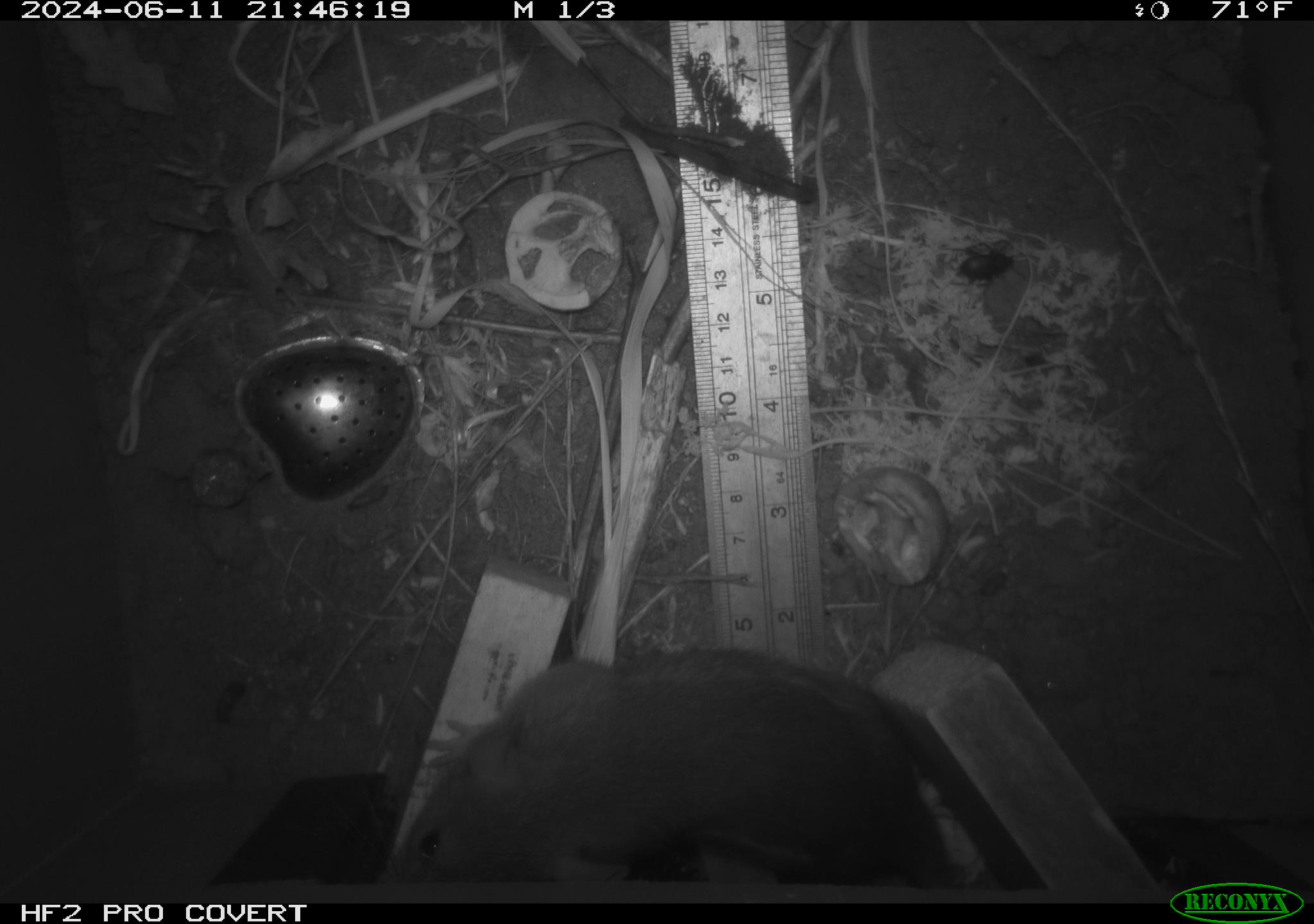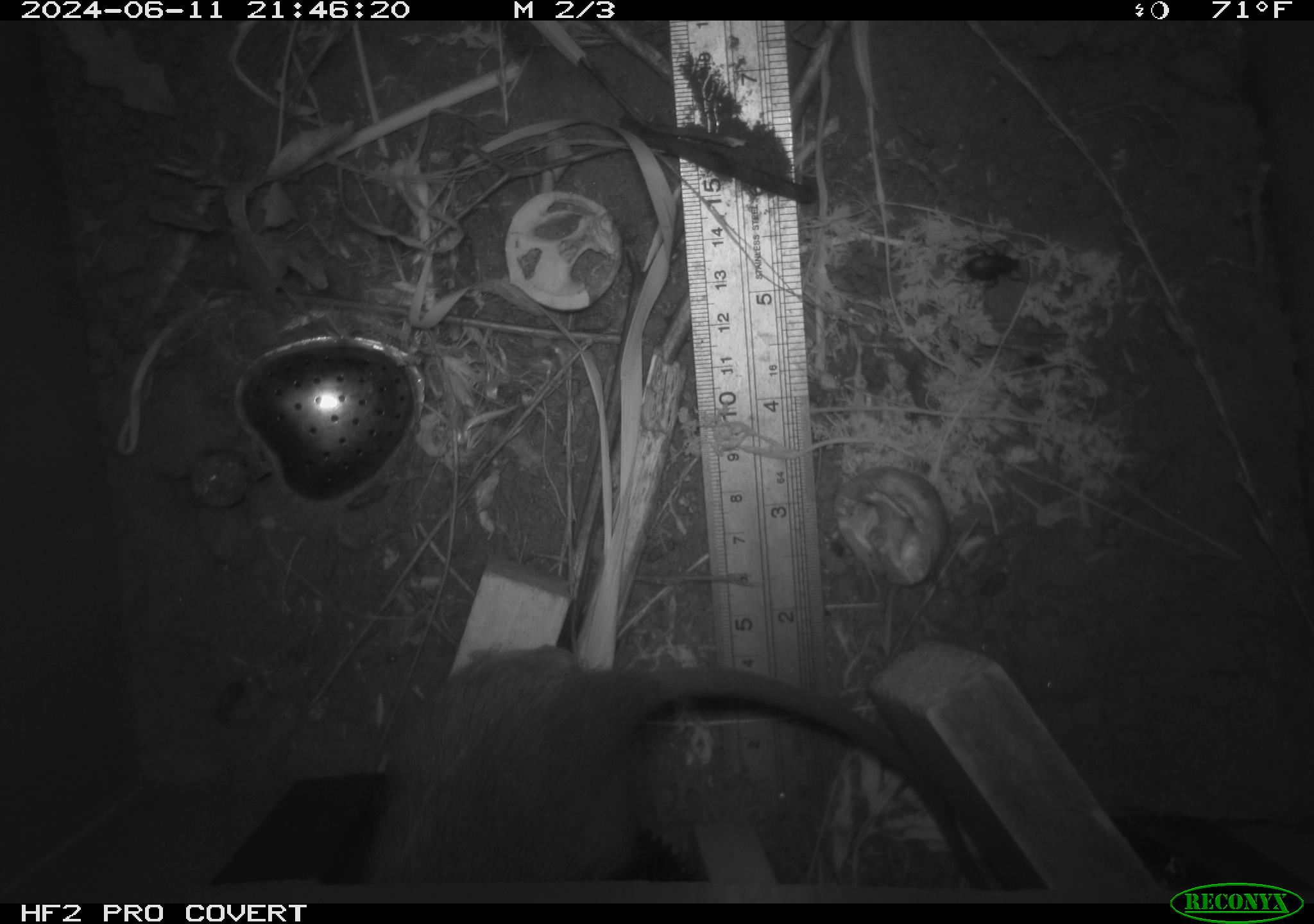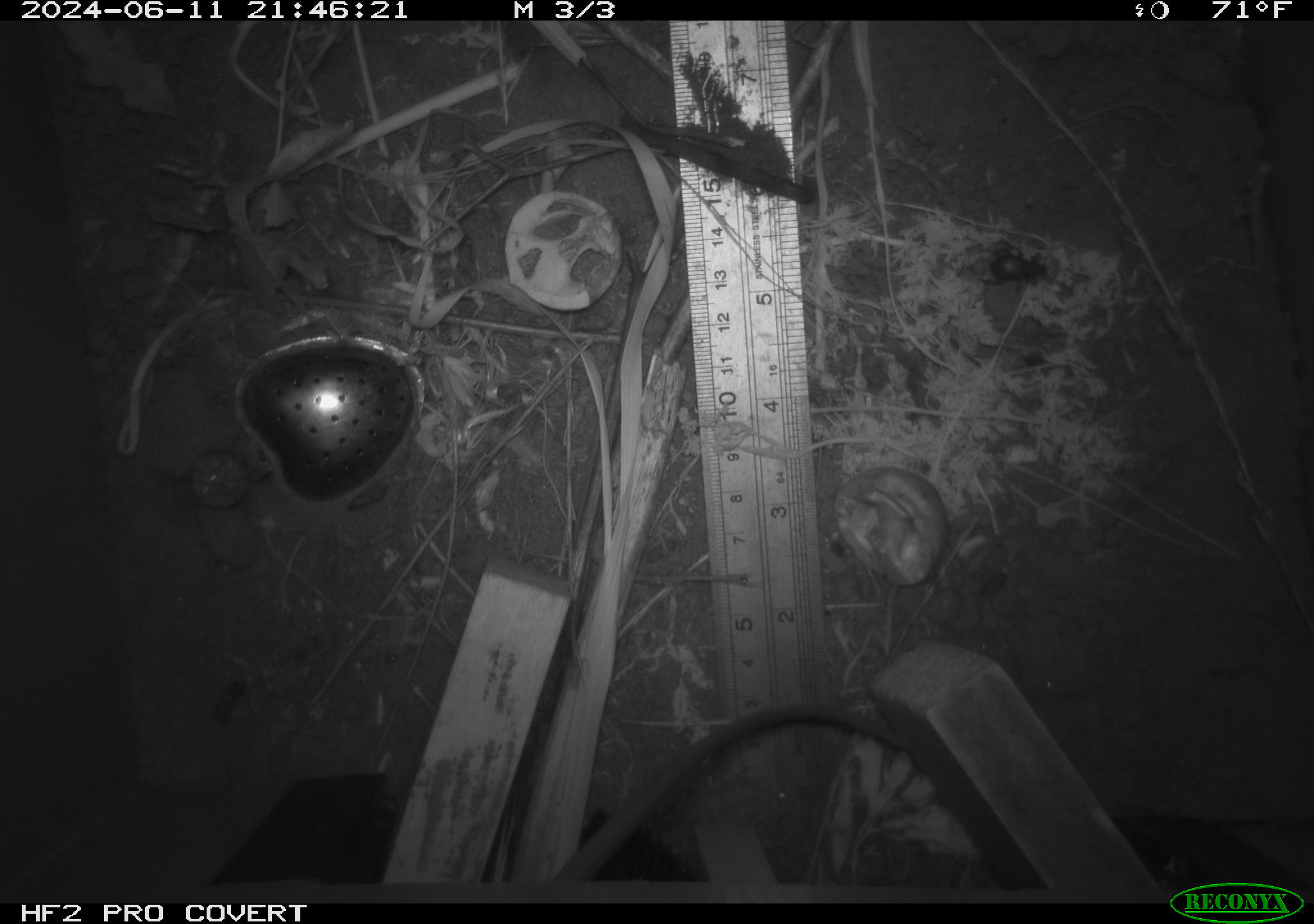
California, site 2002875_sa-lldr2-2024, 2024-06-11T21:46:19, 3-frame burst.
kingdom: Animalia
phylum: Chordata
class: Mammalia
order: Rodentia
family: Muridae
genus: Rattus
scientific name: Rattus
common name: rat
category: rattus species